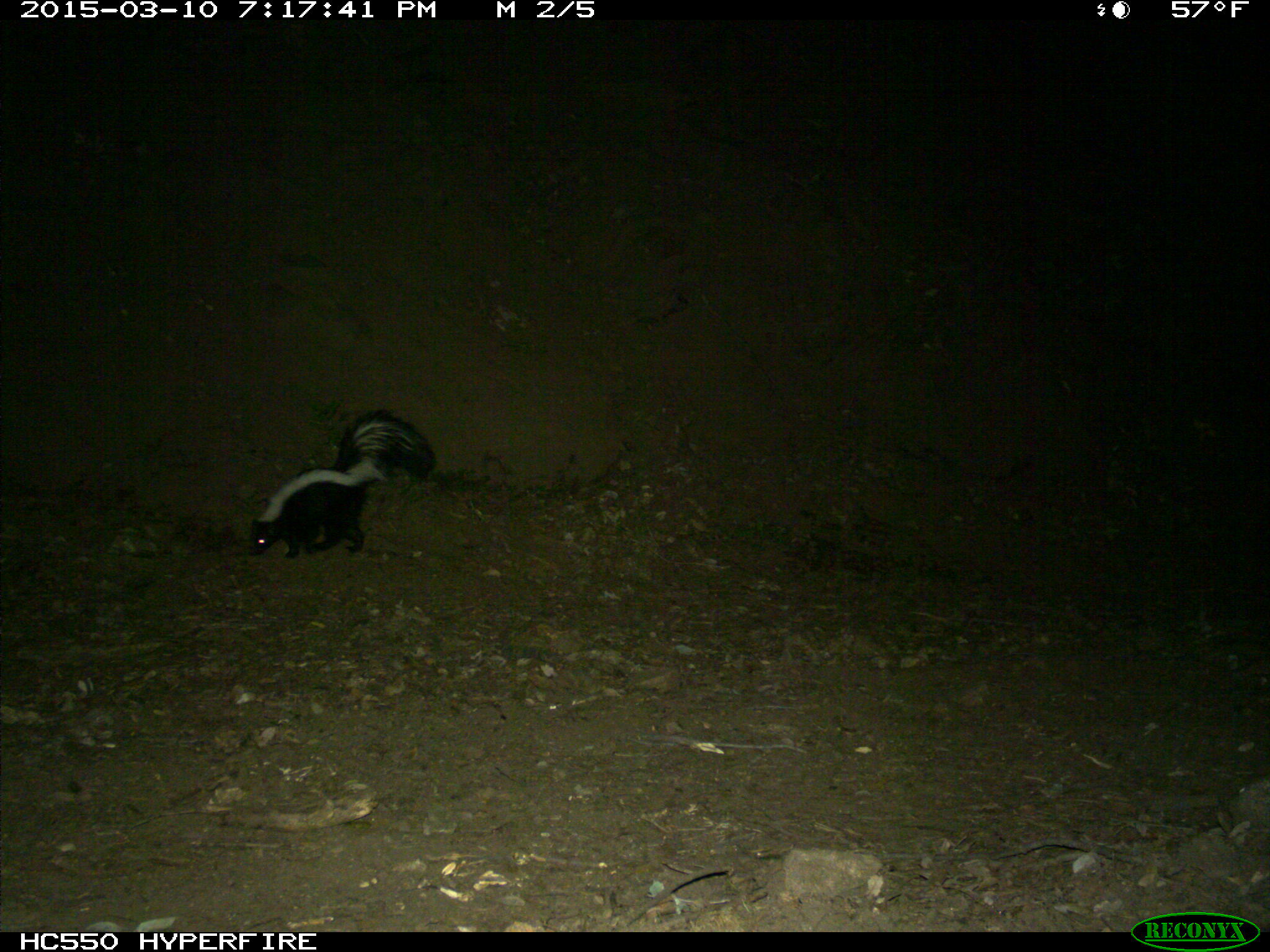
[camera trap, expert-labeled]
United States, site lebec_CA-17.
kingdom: Animalia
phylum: Chordata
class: Mammalia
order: Carnivora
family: Mephitidae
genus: Mephitis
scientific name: Mephitis mephitis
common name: striped skunk